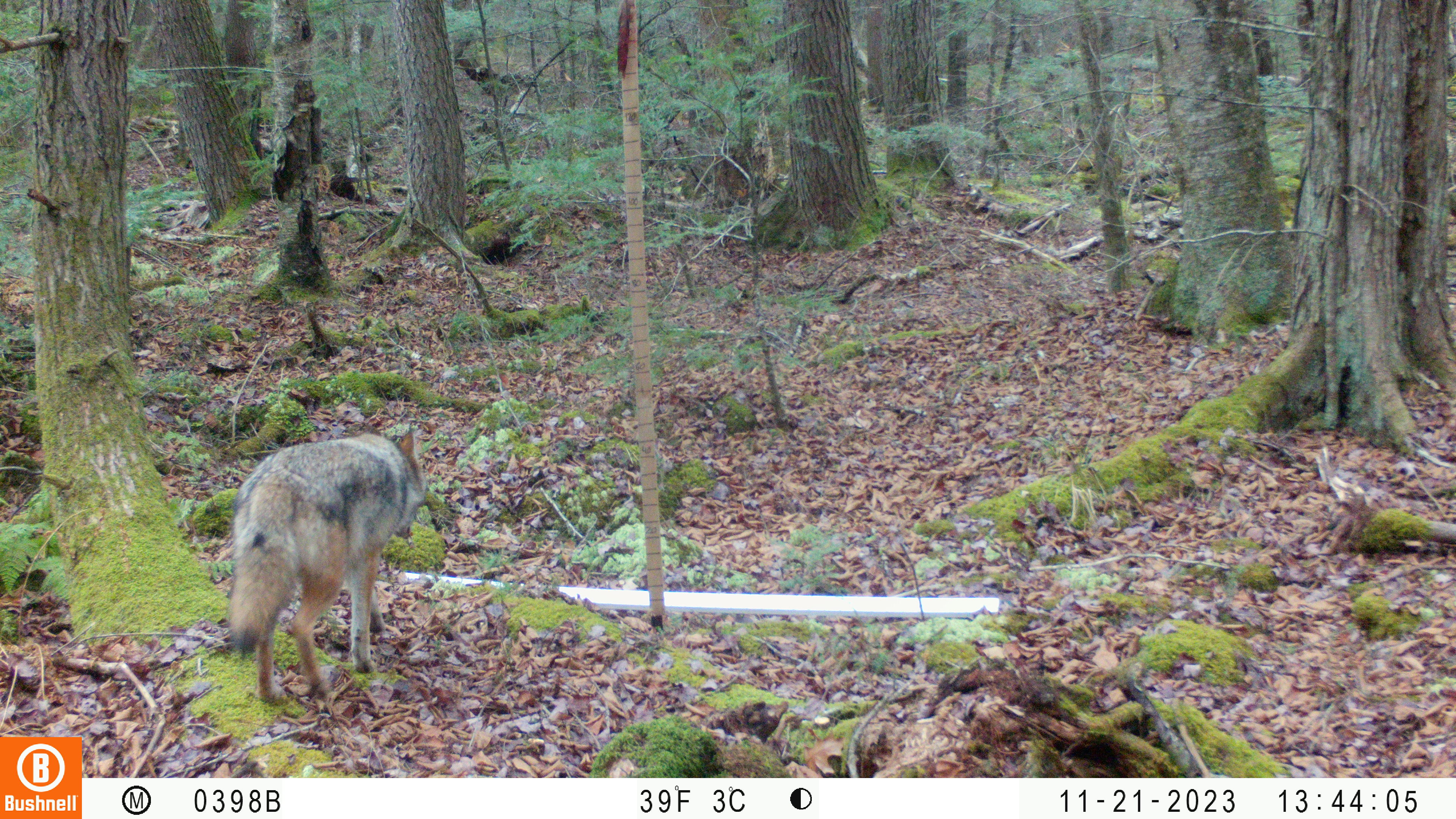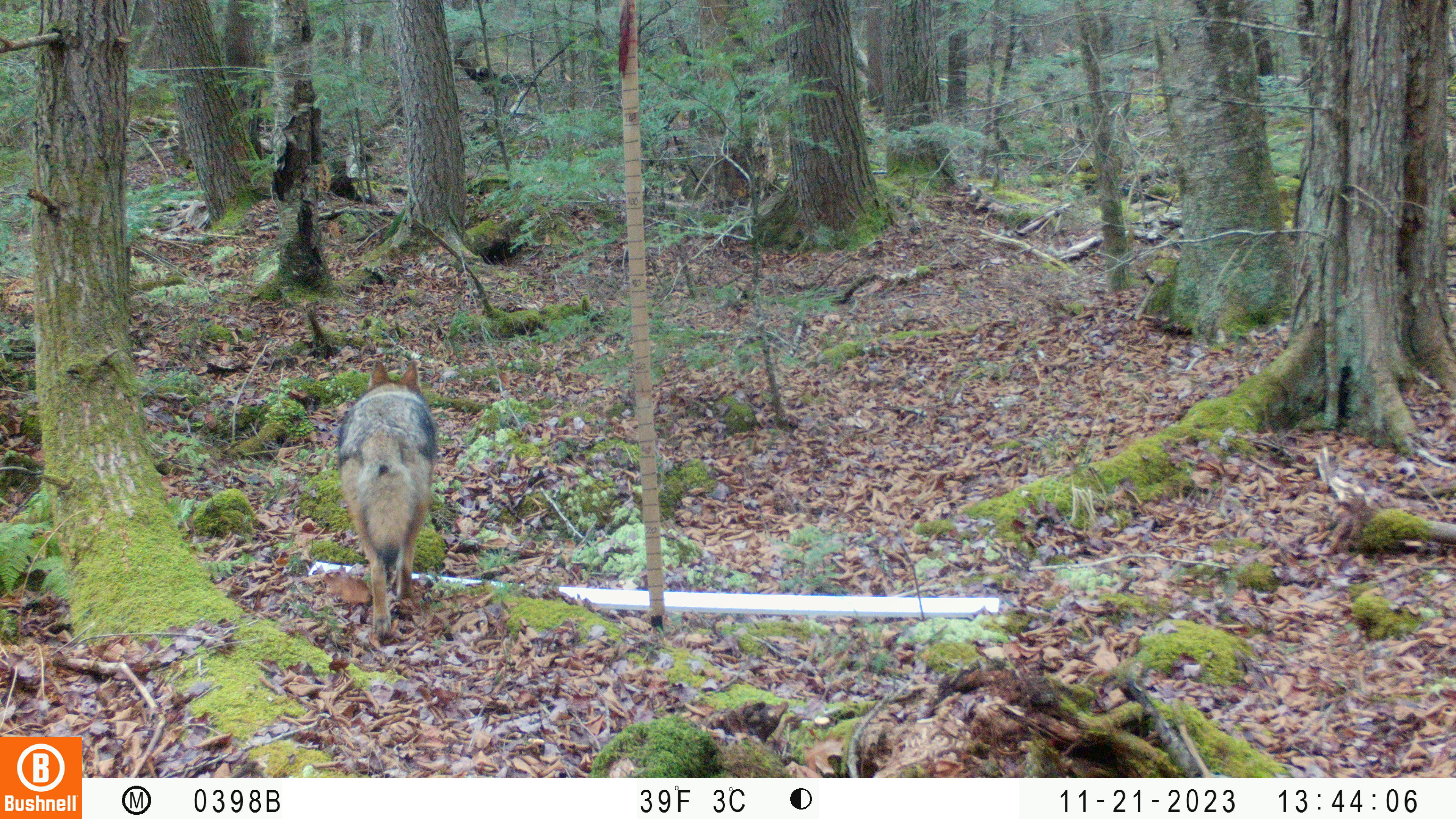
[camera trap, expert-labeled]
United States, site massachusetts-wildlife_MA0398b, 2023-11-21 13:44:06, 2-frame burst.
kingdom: Animalia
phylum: Chordata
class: Mammalia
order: Carnivora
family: Canidae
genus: Canis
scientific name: Canis latrans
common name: coyote